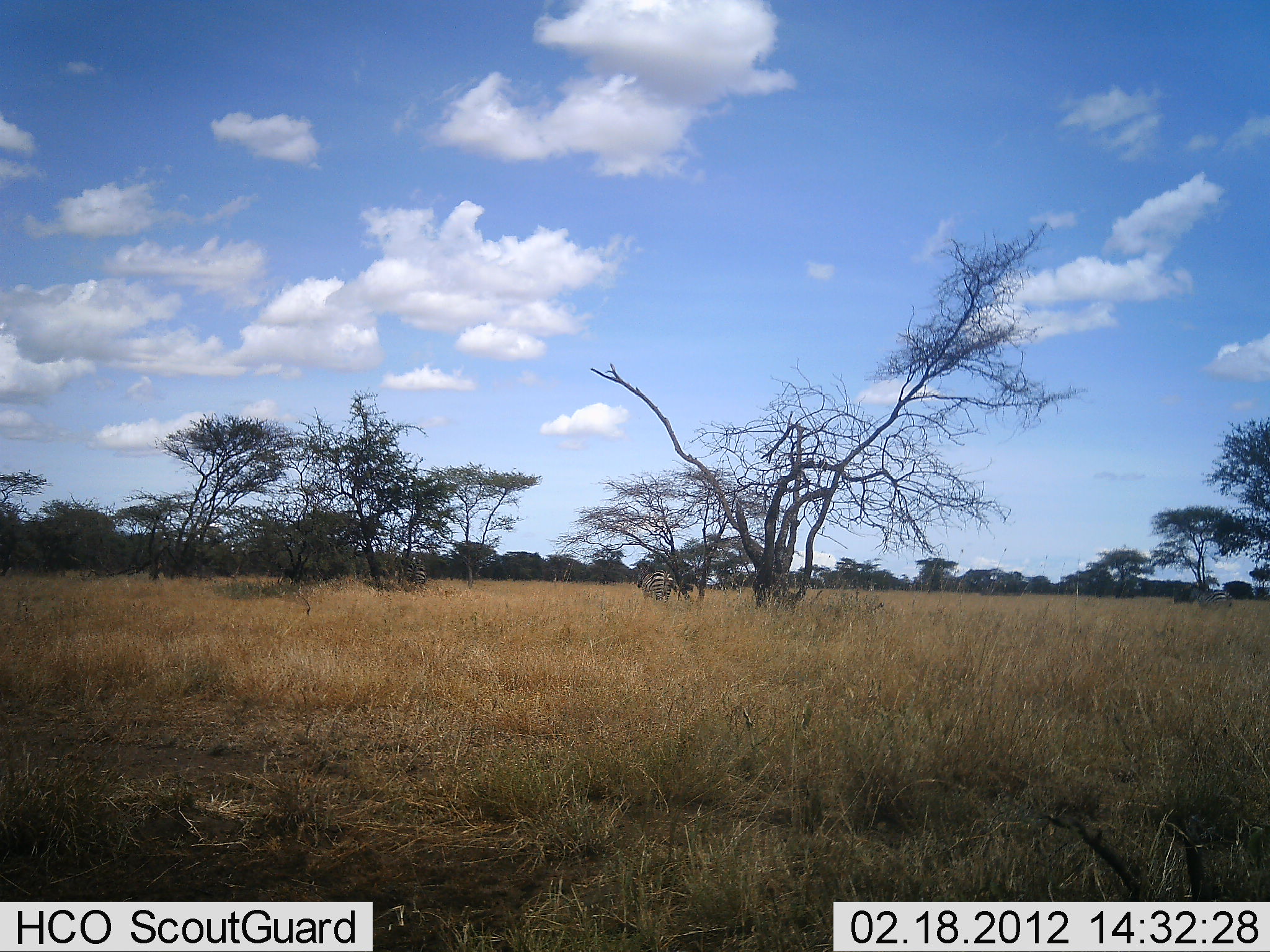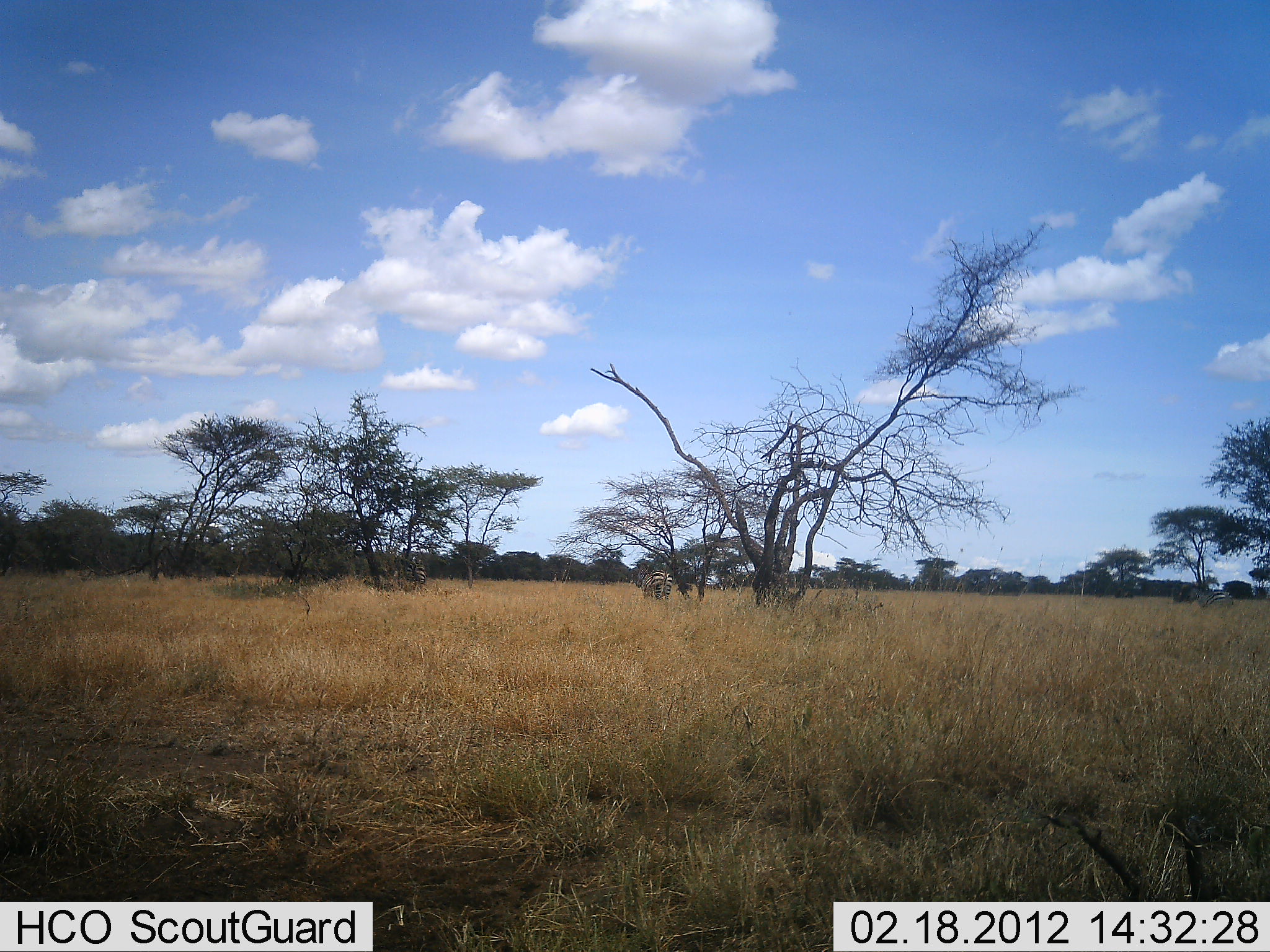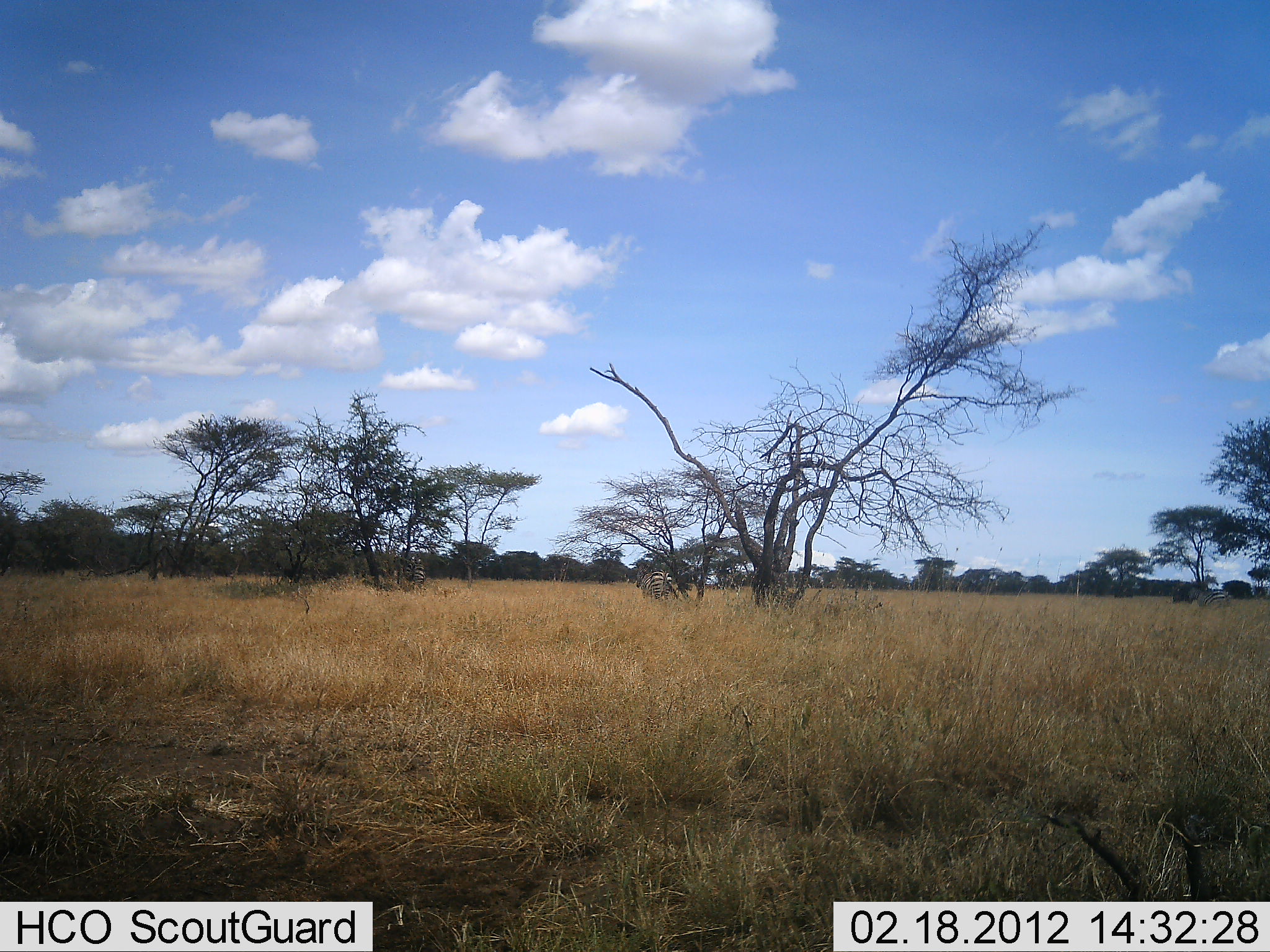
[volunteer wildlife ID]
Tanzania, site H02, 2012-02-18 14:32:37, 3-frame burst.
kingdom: Animalia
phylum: Chordata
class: Mammalia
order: Perissodactyla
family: Equidae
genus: Equus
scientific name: Equus quagga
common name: plains zebra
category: zebra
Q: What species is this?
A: Zebra (plains zebra) (Equus quagga).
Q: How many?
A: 1.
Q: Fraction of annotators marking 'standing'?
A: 80%.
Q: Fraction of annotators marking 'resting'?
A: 0%.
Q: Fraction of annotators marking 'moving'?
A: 0%.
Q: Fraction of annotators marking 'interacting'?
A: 0%.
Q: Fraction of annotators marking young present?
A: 0%.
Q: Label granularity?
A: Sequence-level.